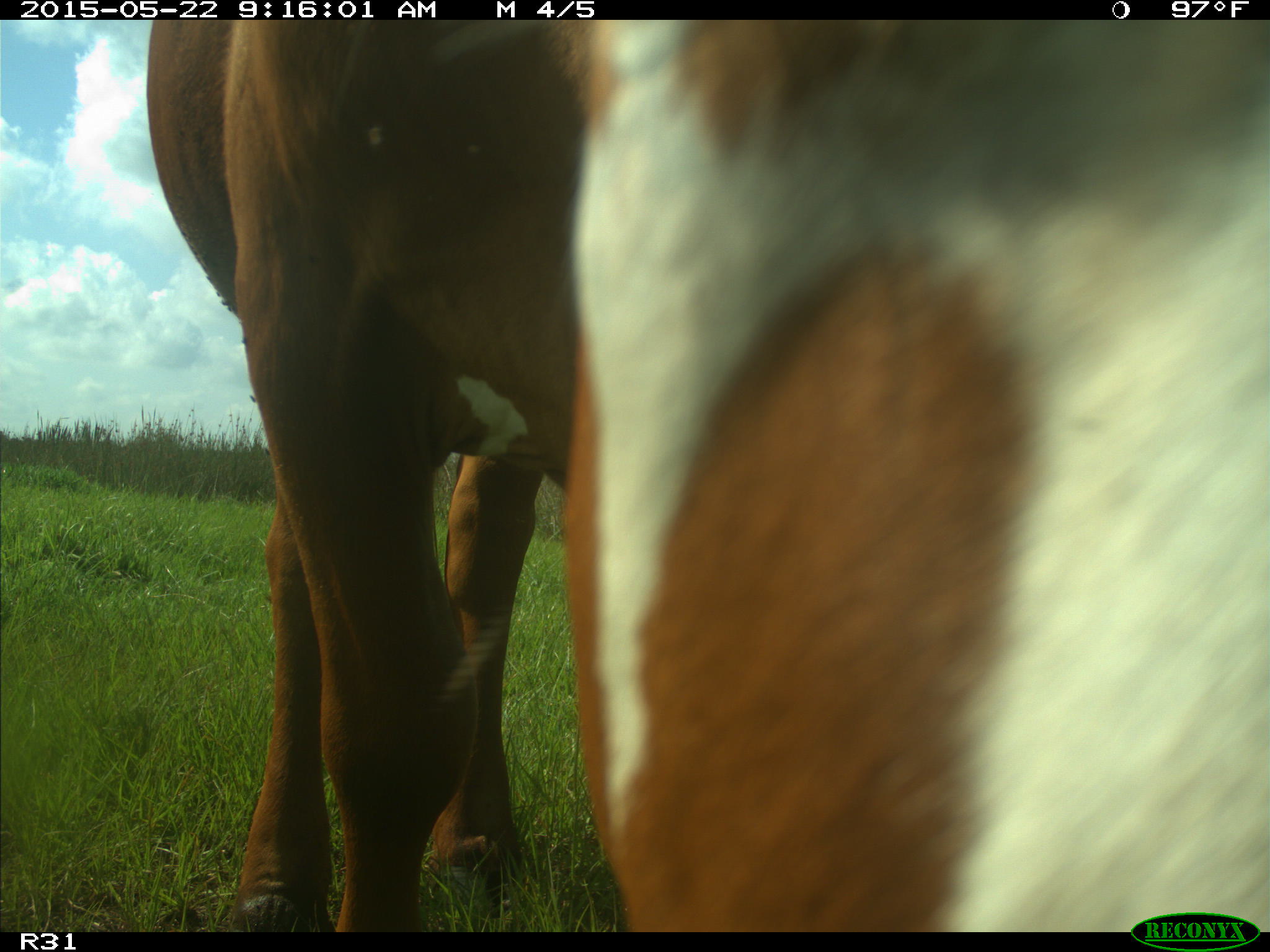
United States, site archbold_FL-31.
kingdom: Animalia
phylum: Chordata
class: Mammalia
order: Artiodactyla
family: Bovidae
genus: Bos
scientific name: Bos taurus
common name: domestic cow